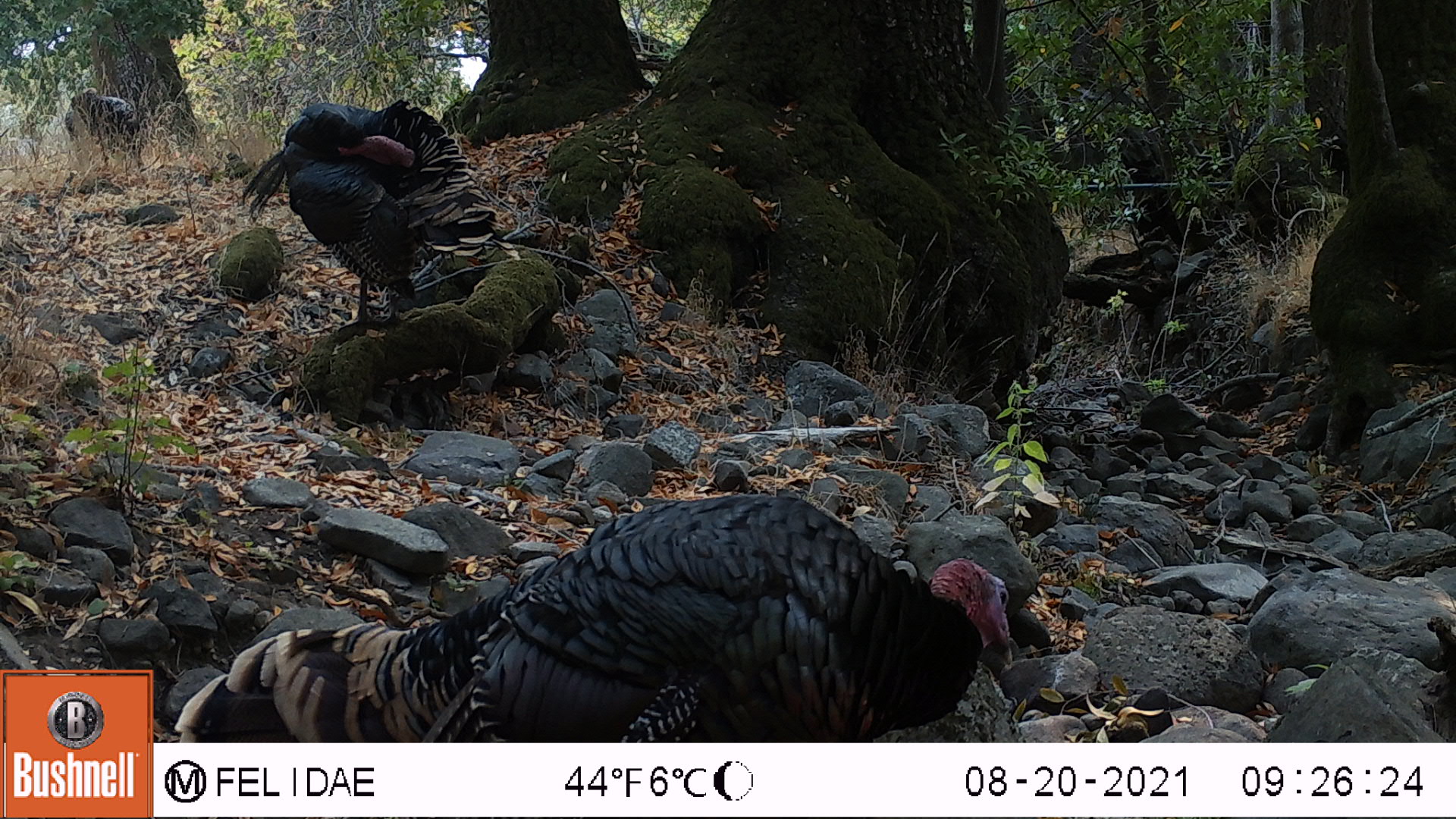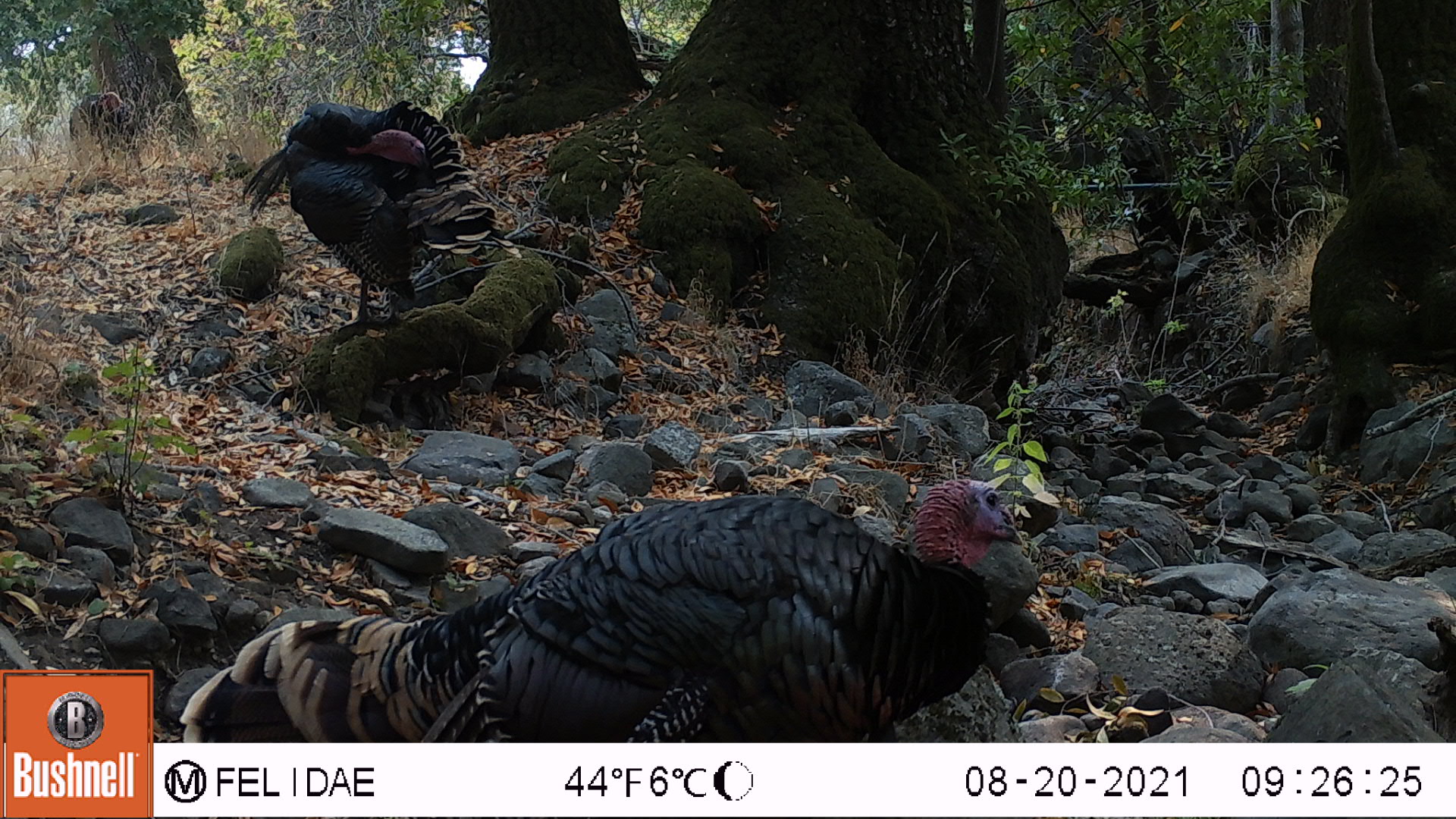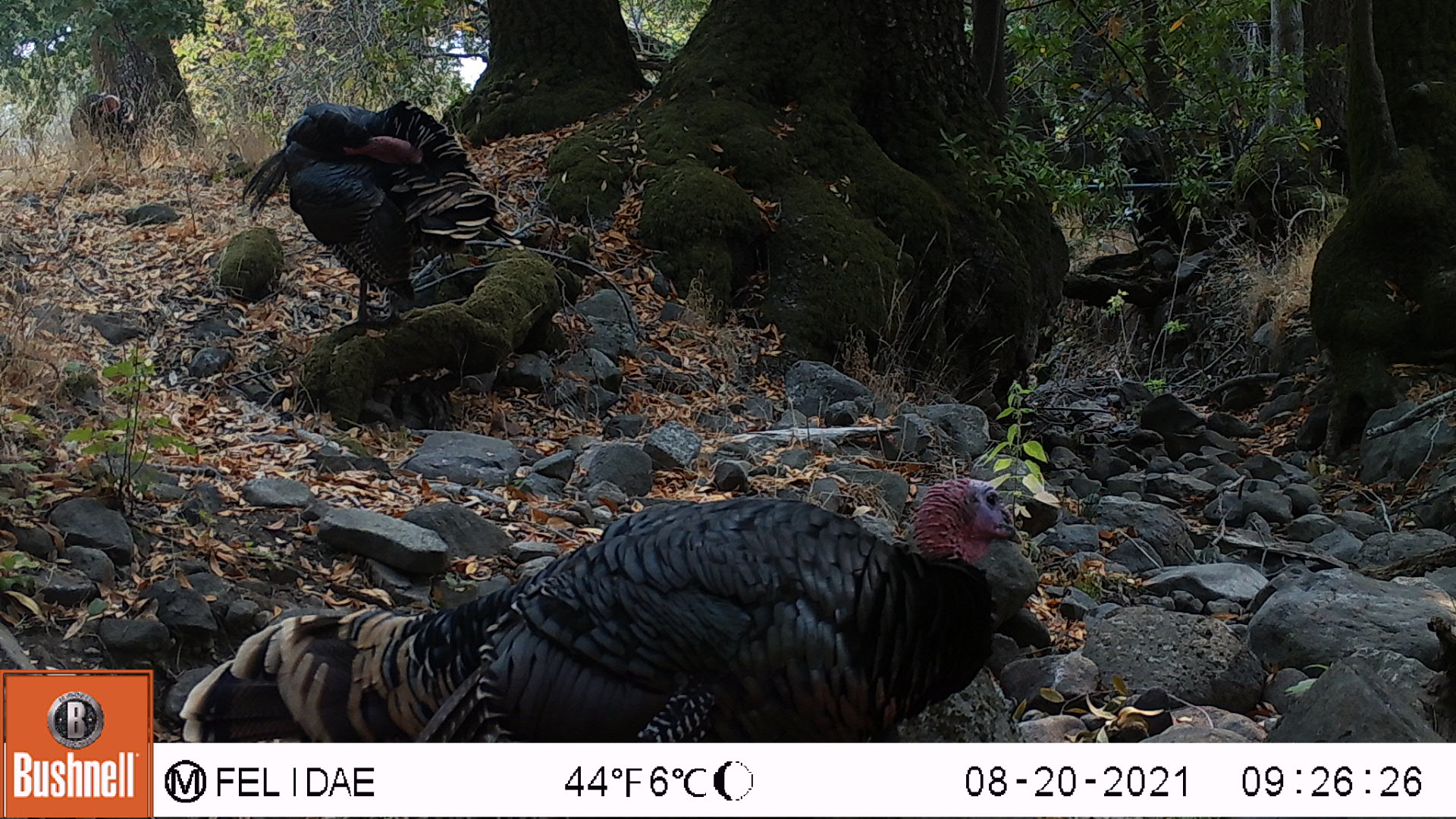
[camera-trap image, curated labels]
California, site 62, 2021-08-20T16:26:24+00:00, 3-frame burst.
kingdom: Animalia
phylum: Chordata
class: Aves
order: Galliformes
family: Phasianidae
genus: Meleagris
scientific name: Meleagris gallopavo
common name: turkey